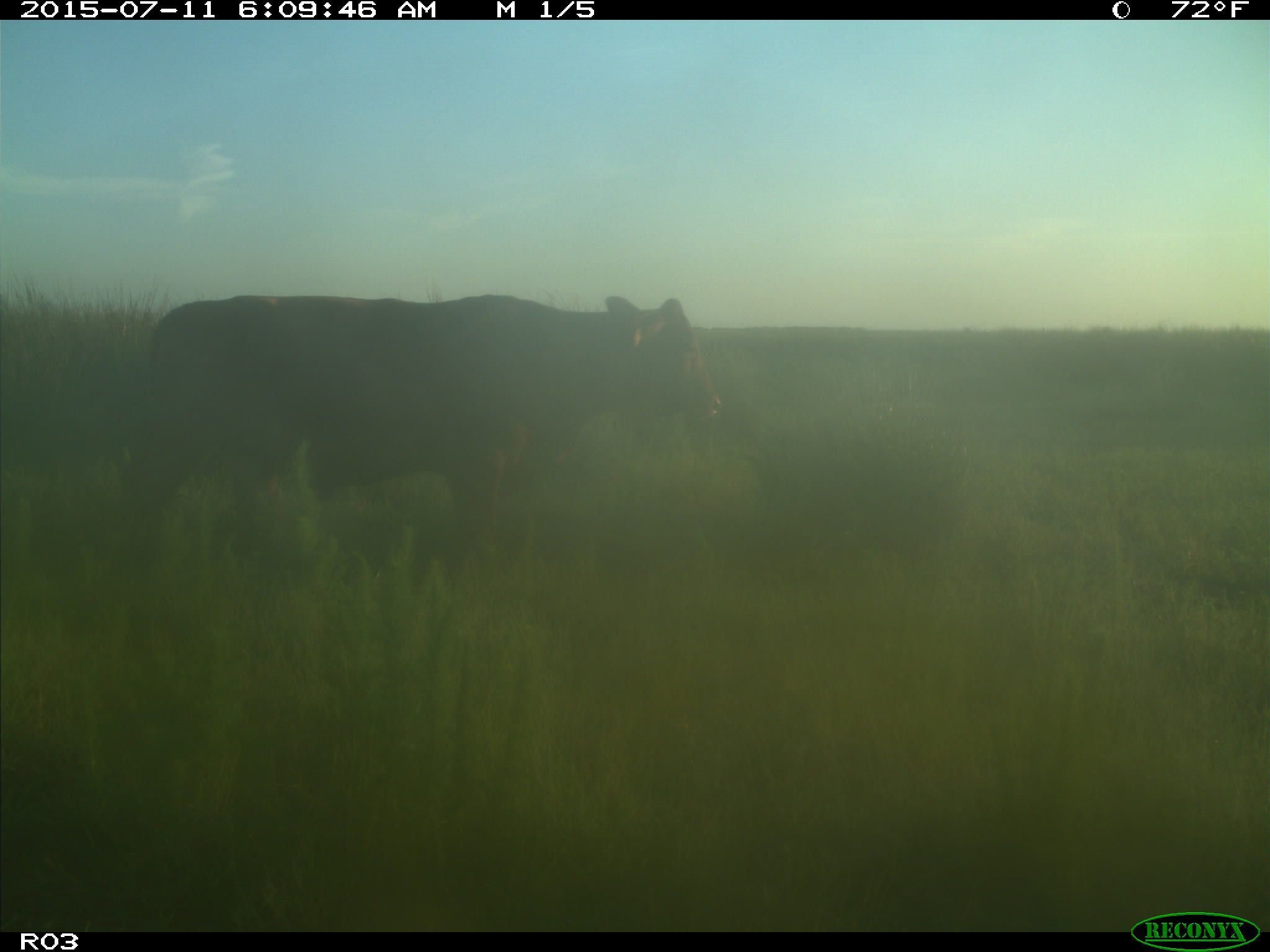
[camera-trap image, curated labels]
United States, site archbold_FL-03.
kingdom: Animalia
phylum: Chordata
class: Mammalia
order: Artiodactyla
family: Bovidae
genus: Bos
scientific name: Bos taurus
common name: domestic cow